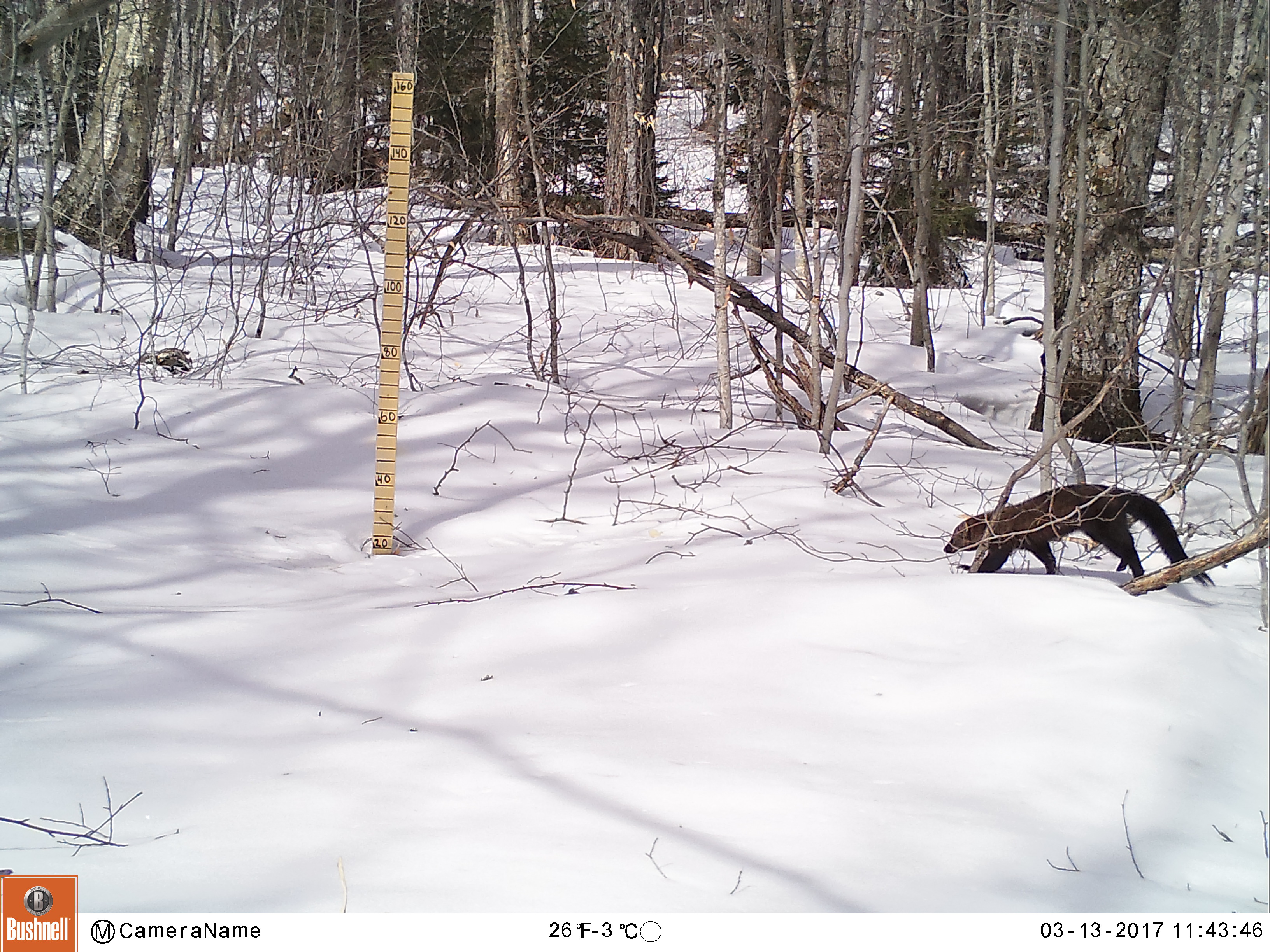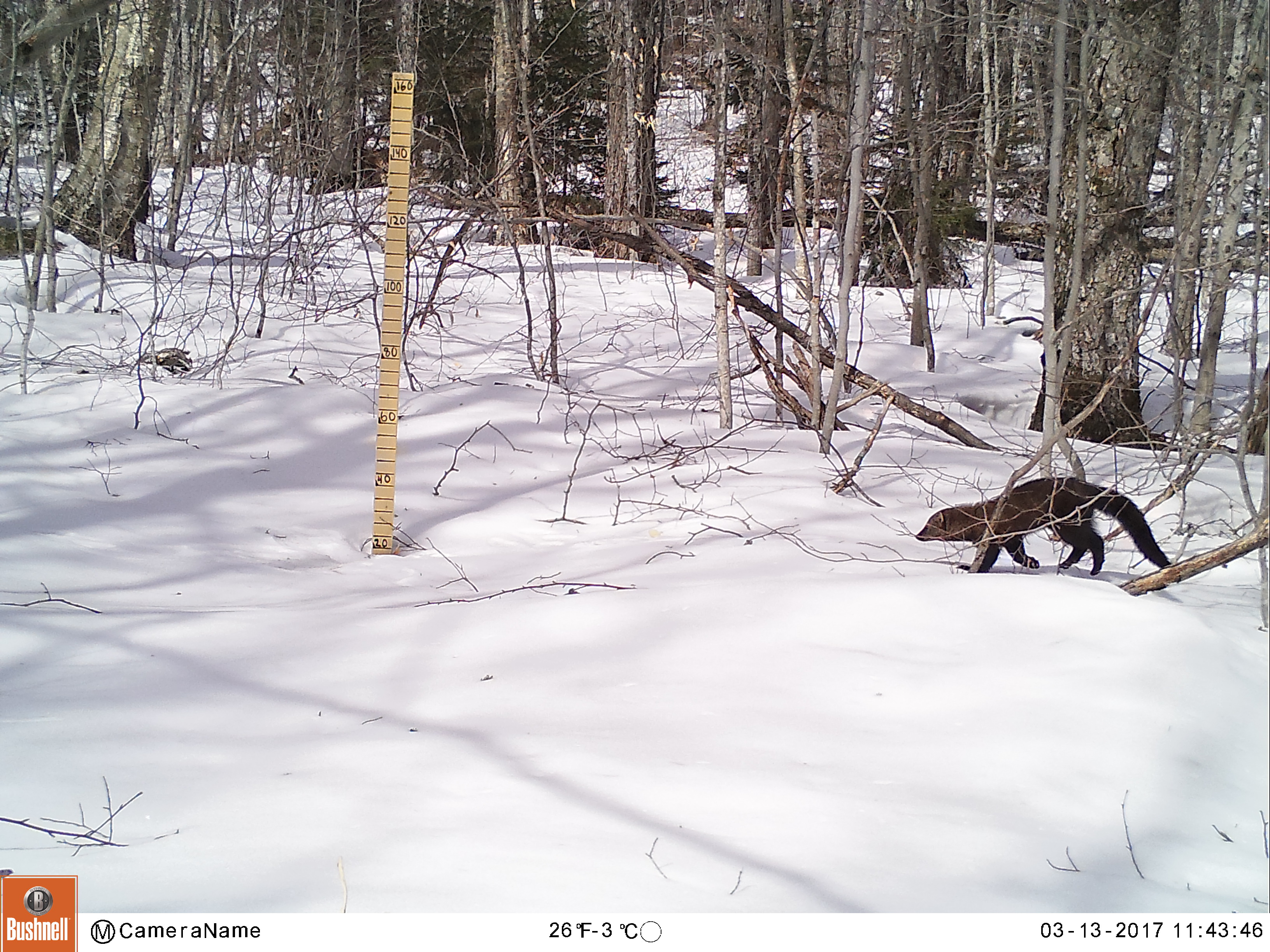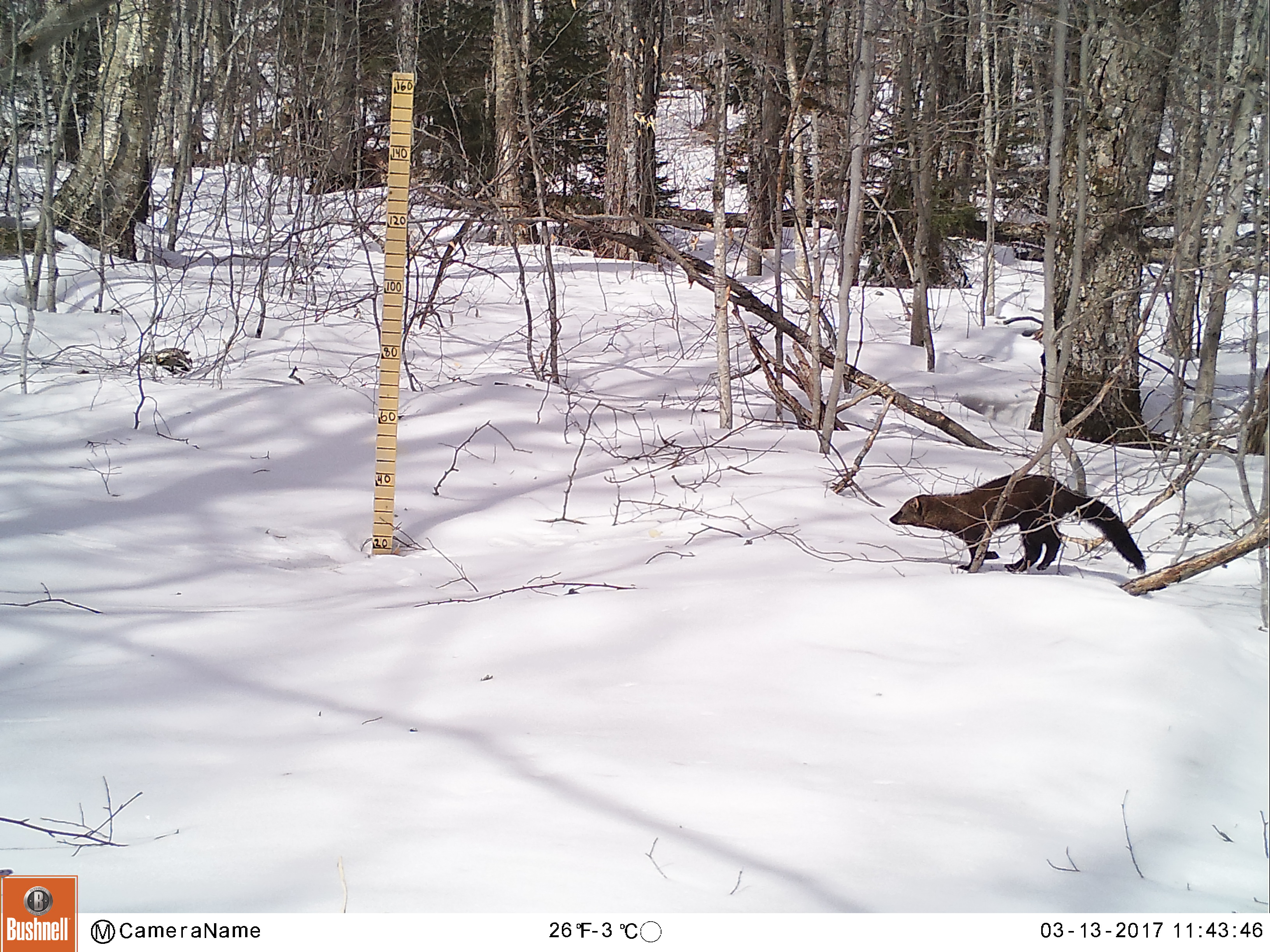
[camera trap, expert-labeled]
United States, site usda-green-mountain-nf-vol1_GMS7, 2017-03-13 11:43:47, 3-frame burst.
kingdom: Animalia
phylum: Chordata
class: Mammalia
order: Carnivora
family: Mustelidae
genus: Pekania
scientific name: Pekania pennanti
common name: fisher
Fisher (Pekania pennanti).